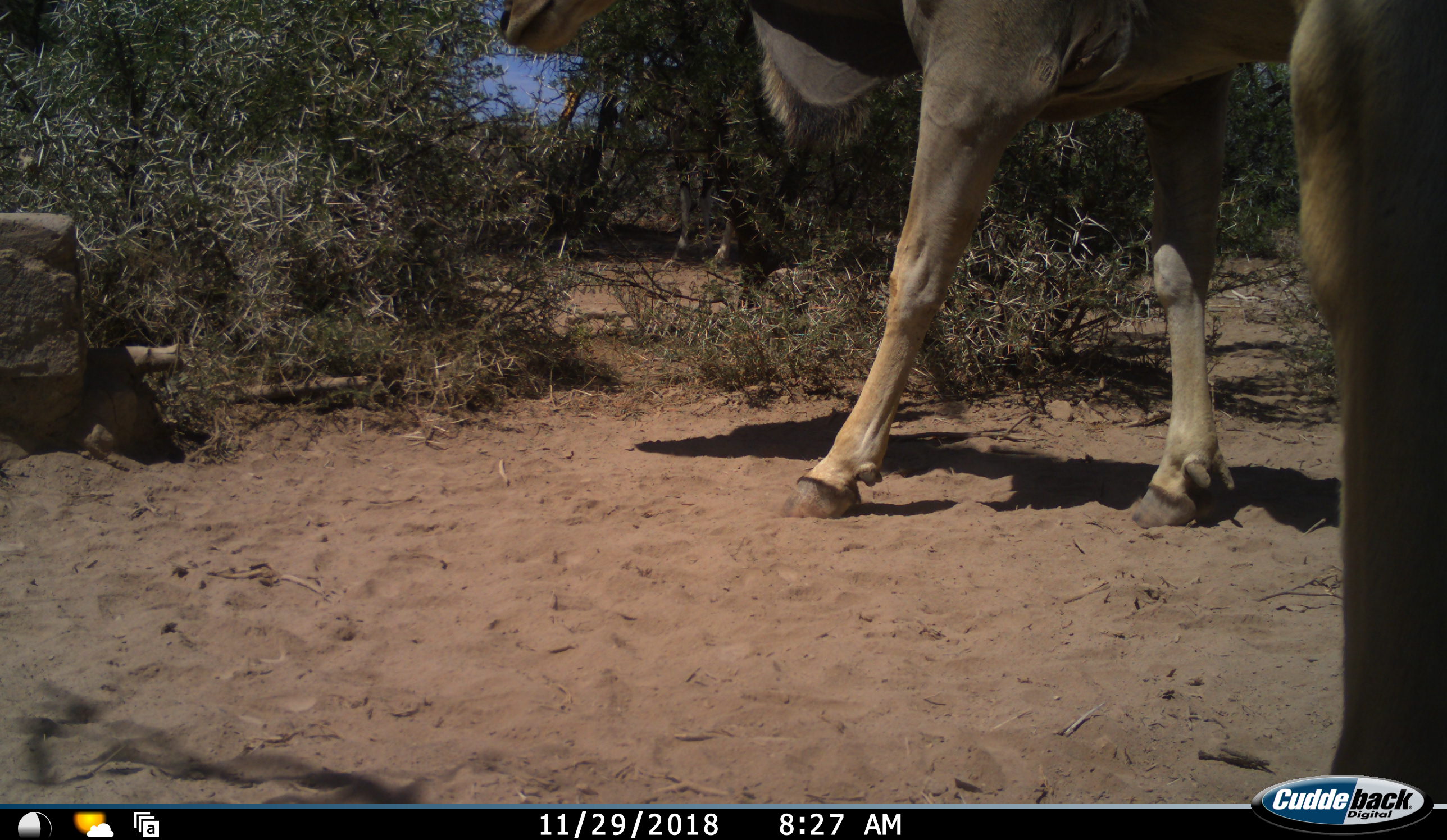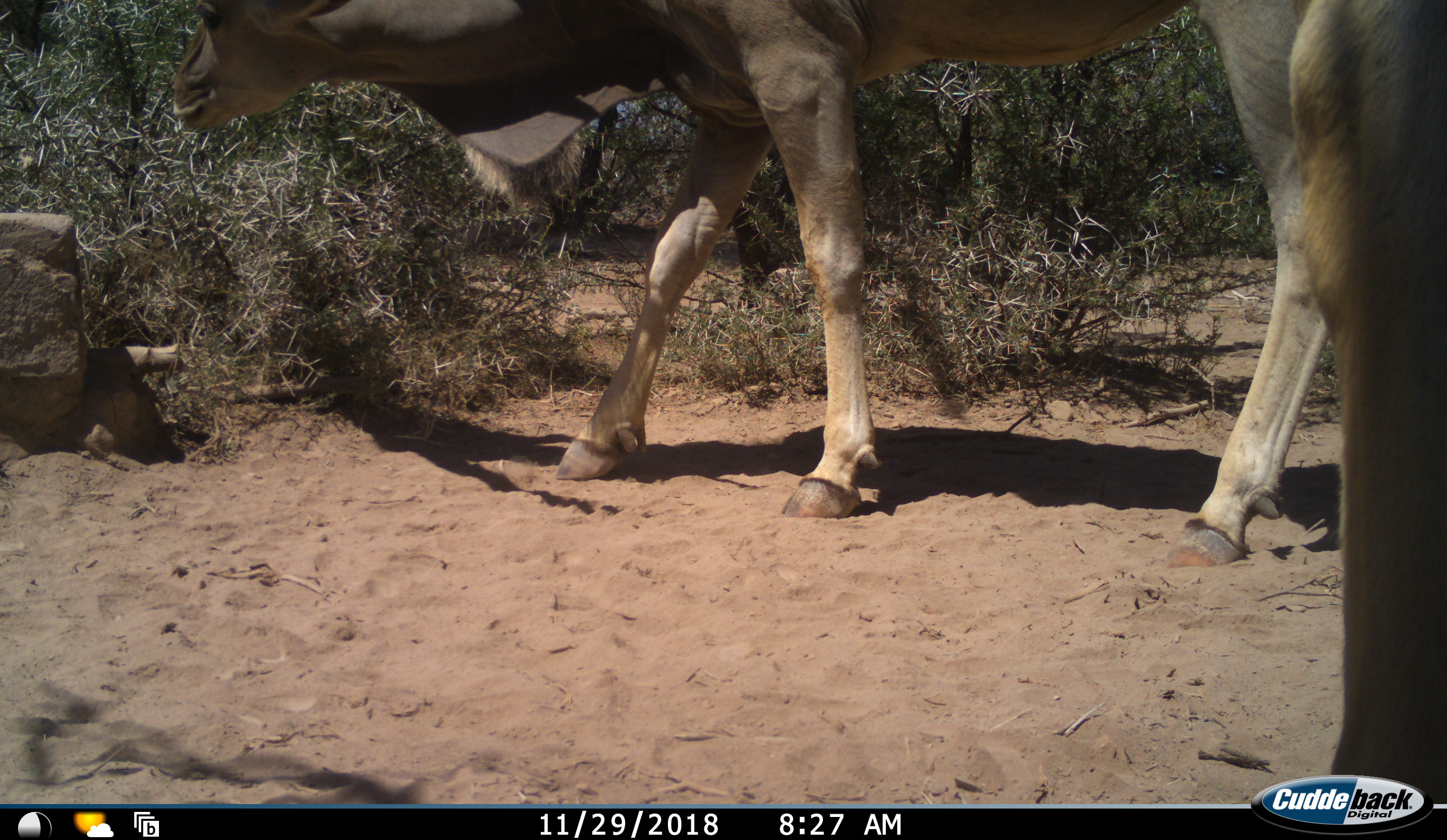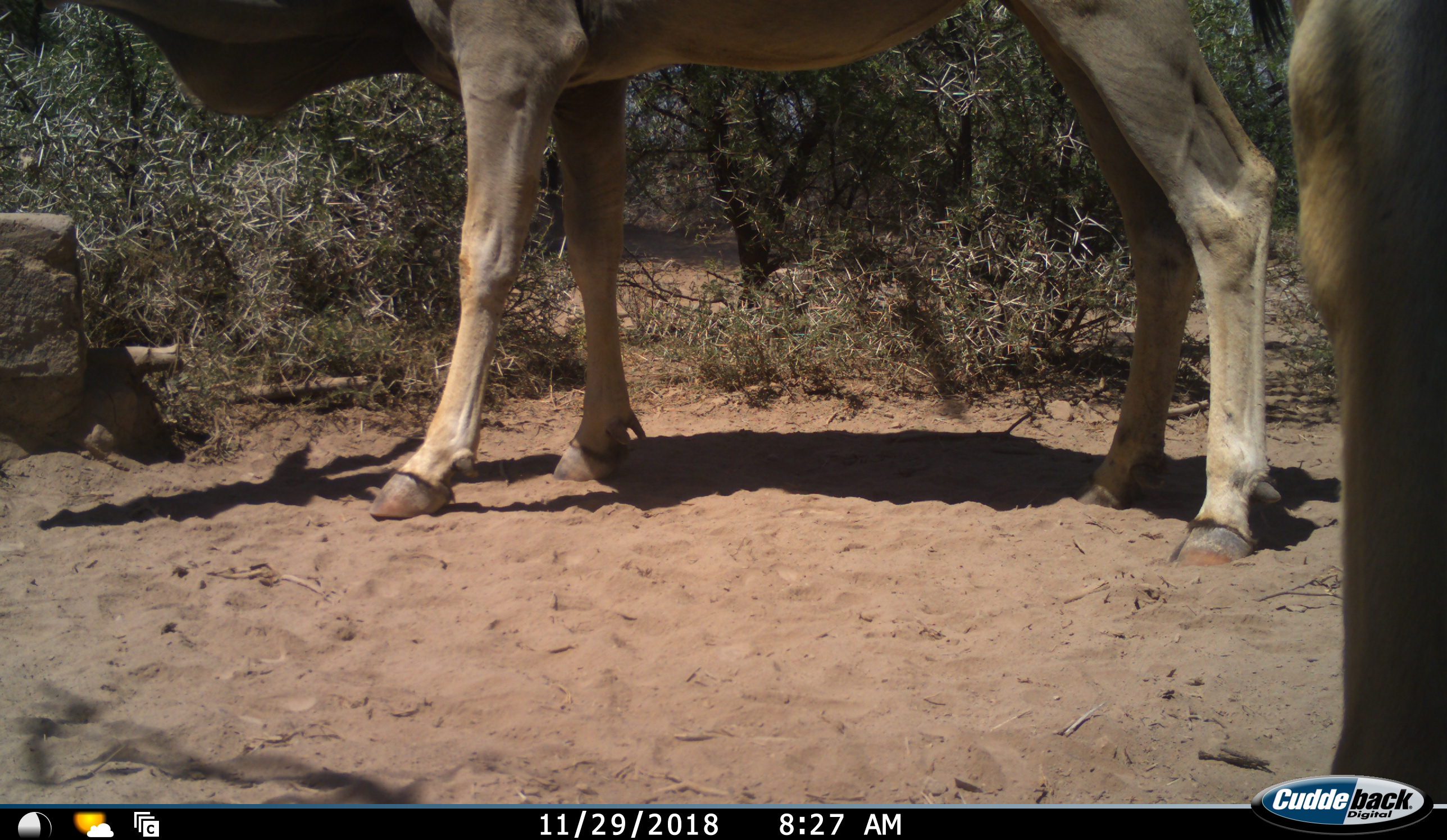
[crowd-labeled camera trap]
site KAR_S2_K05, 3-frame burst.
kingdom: Animalia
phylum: Chordata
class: Mammalia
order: Artiodactyla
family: Bovidae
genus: Tragelaphus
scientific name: Tragelaphus oryx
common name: eland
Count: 2.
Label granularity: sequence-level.